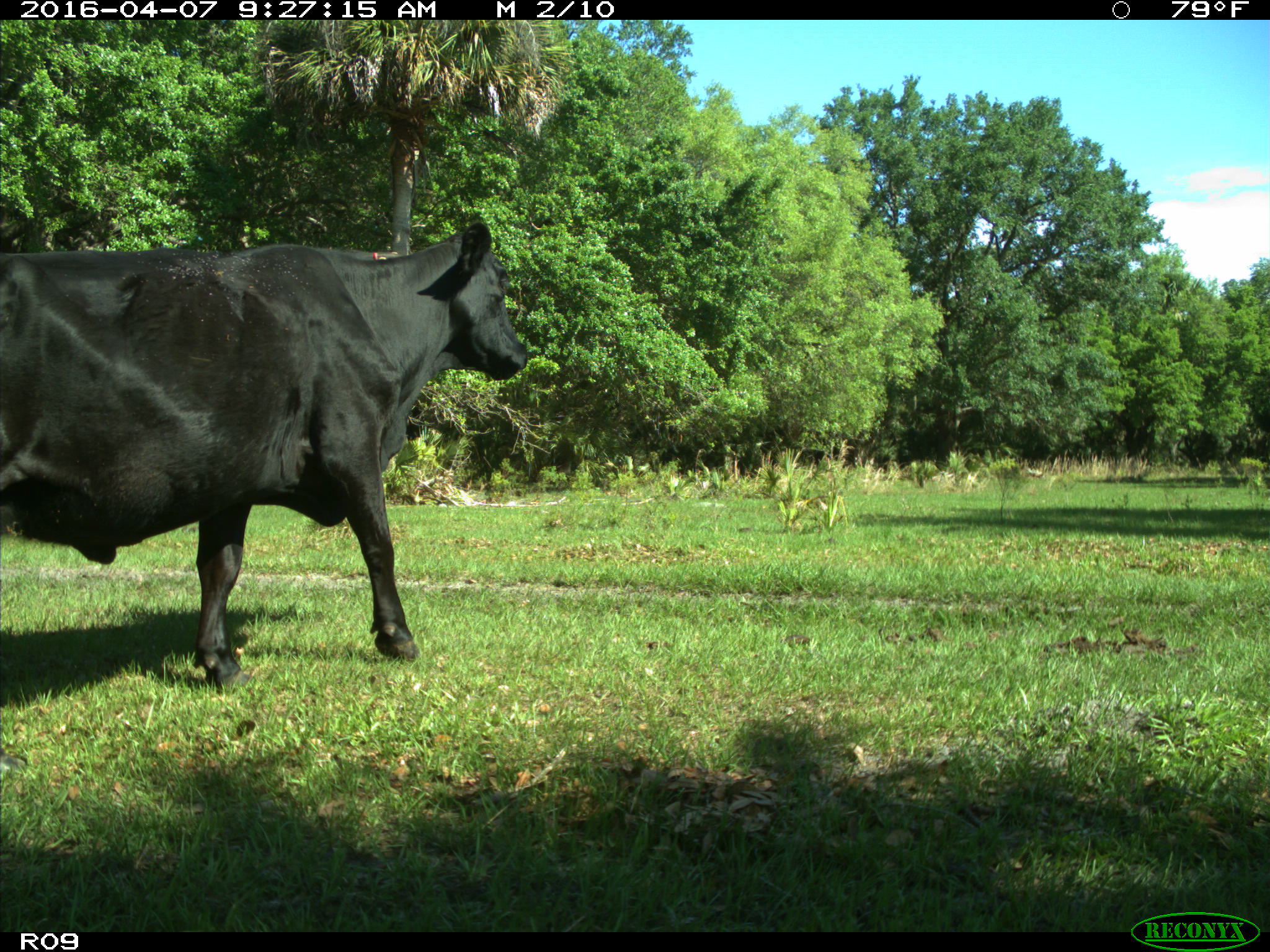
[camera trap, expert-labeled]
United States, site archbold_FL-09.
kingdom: Animalia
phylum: Chordata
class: Mammalia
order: Artiodactyla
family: Bovidae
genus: Bos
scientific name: Bos taurus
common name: domestic cow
Bos taurus (domestic cow).